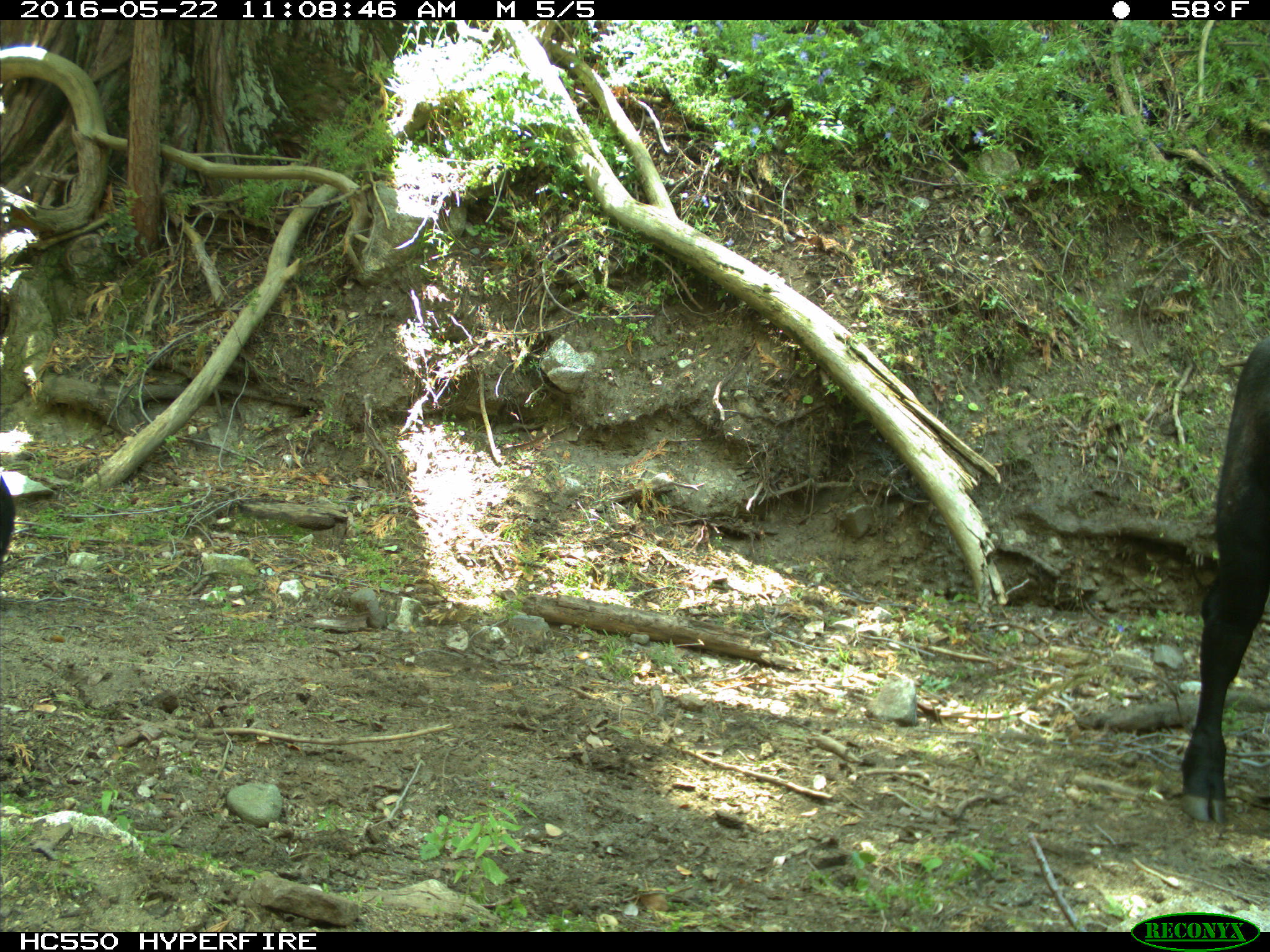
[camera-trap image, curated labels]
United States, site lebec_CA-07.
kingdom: Animalia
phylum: Chordata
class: Mammalia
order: Artiodactyla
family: Bovidae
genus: Bos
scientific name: Bos taurus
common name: domestic cow